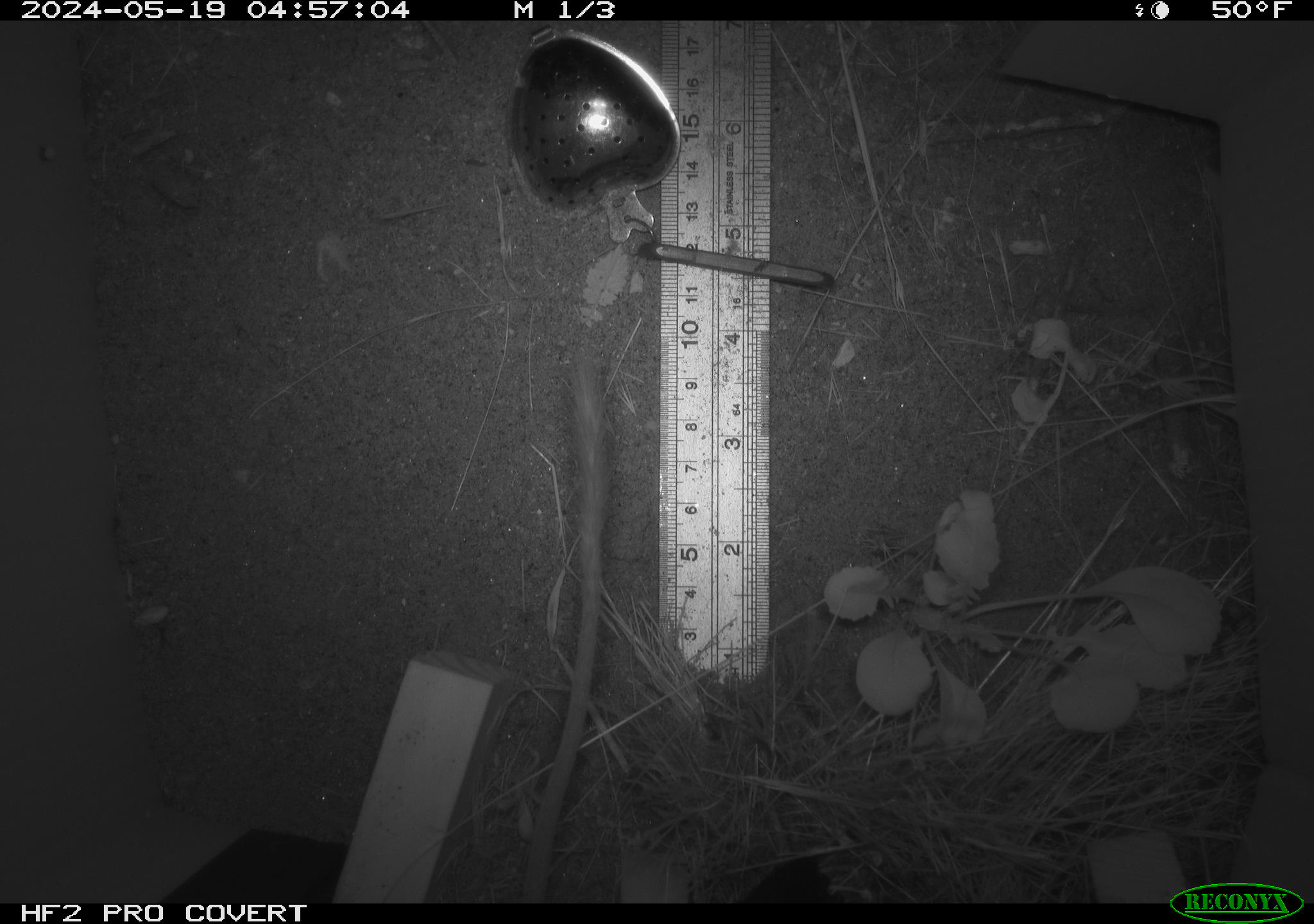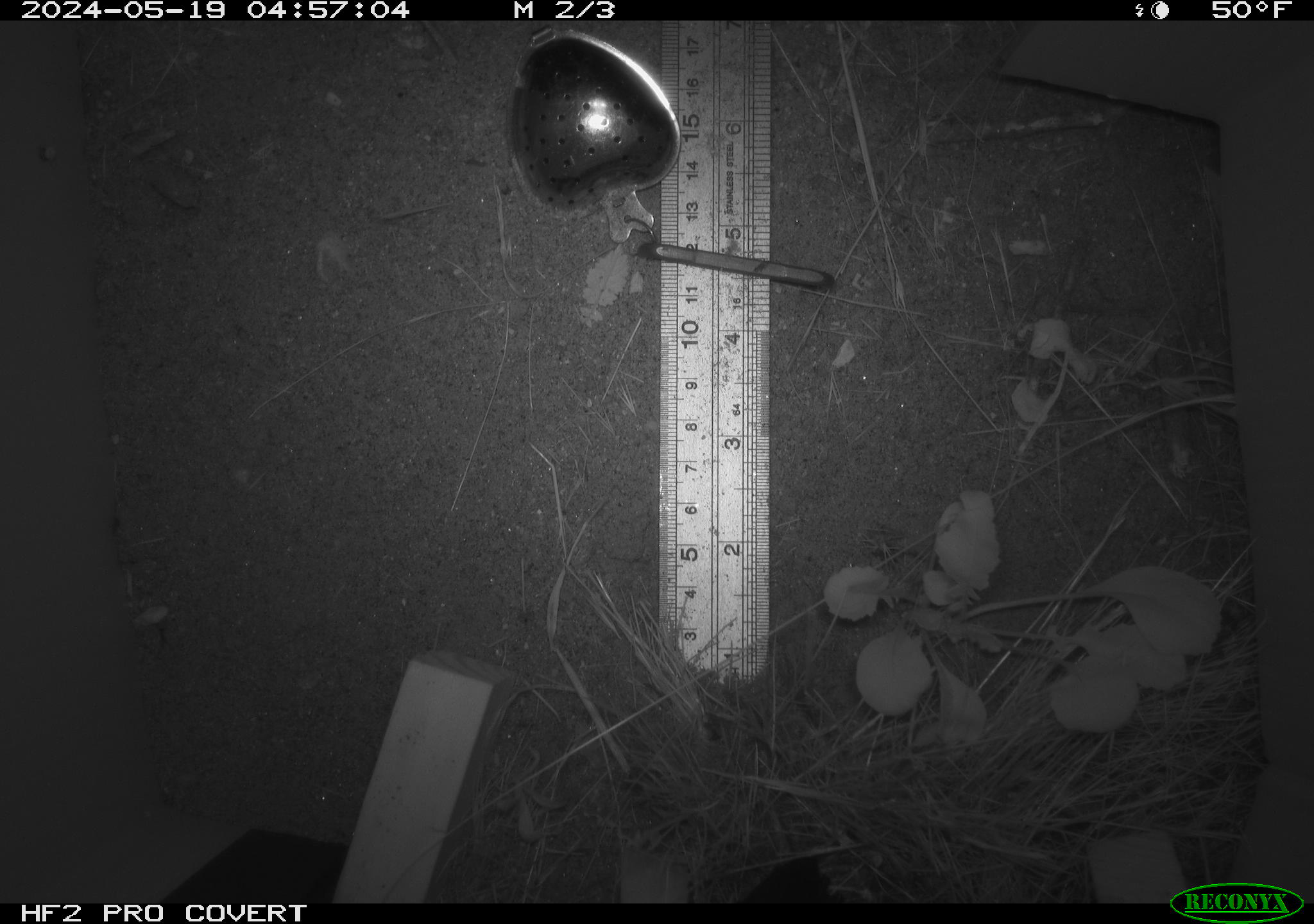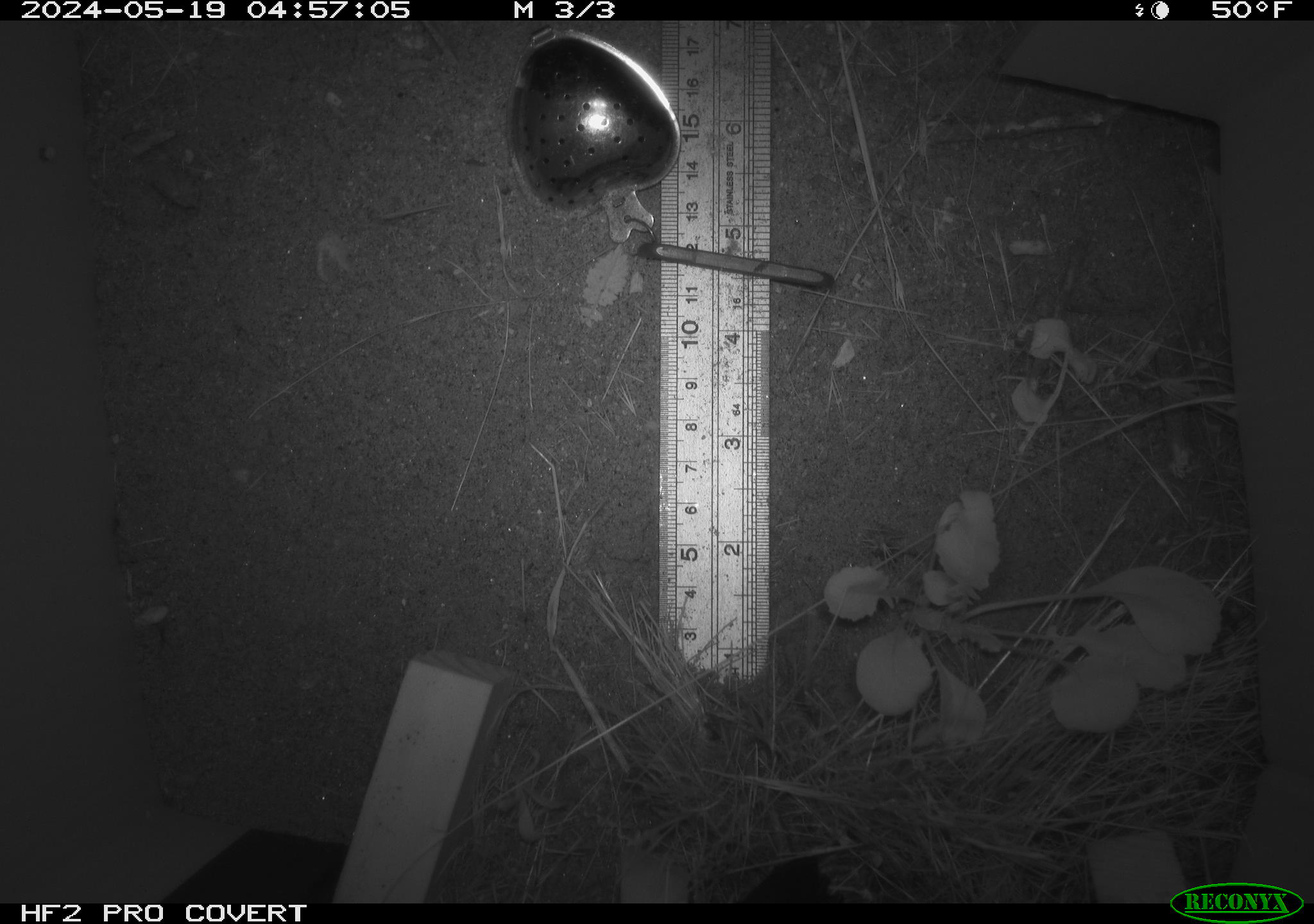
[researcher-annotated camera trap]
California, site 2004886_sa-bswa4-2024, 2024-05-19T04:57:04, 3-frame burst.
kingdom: Animalia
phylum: Chordata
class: Mammalia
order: Rodentia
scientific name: Rodentia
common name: rodent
Rodent (Rodentia).